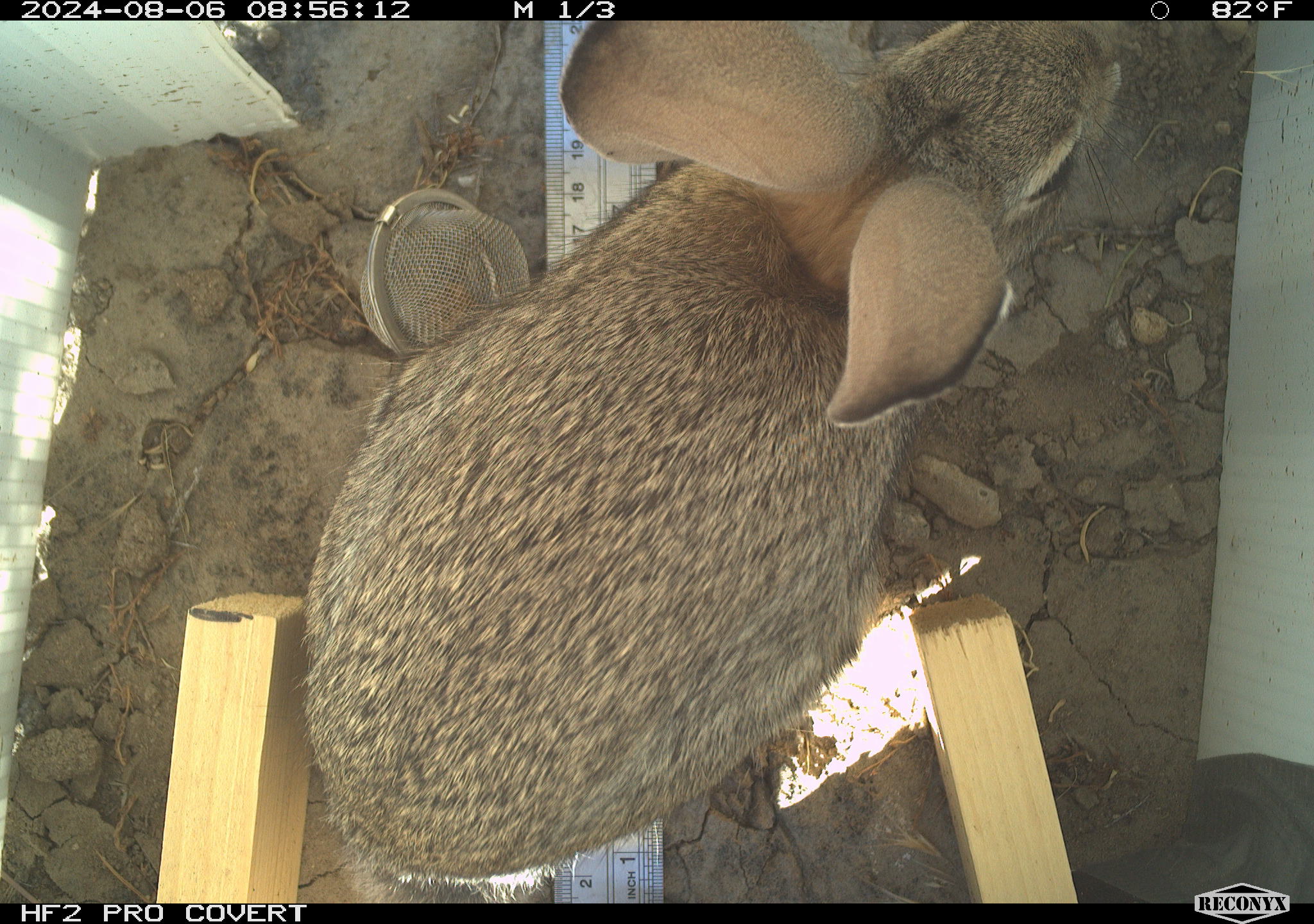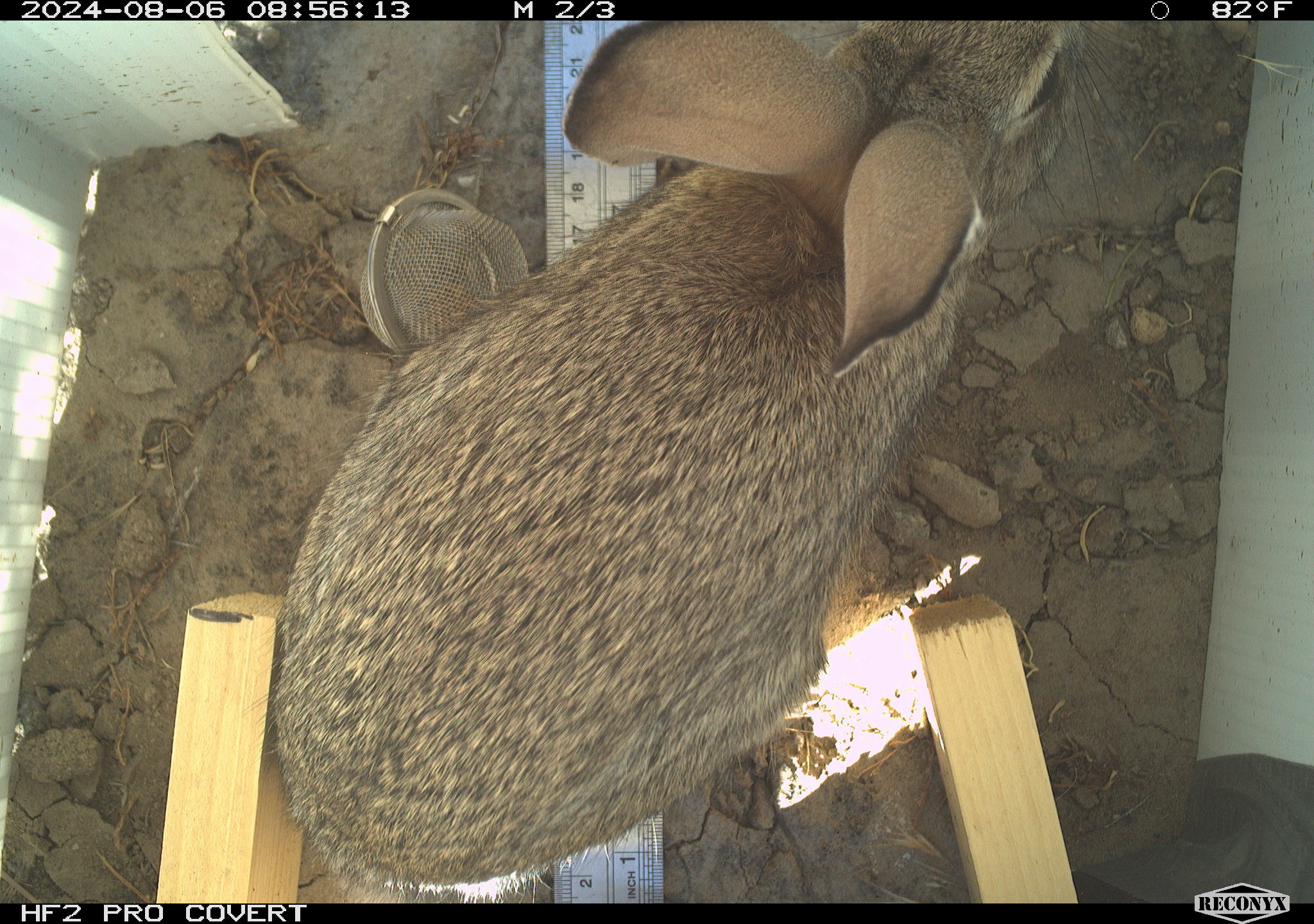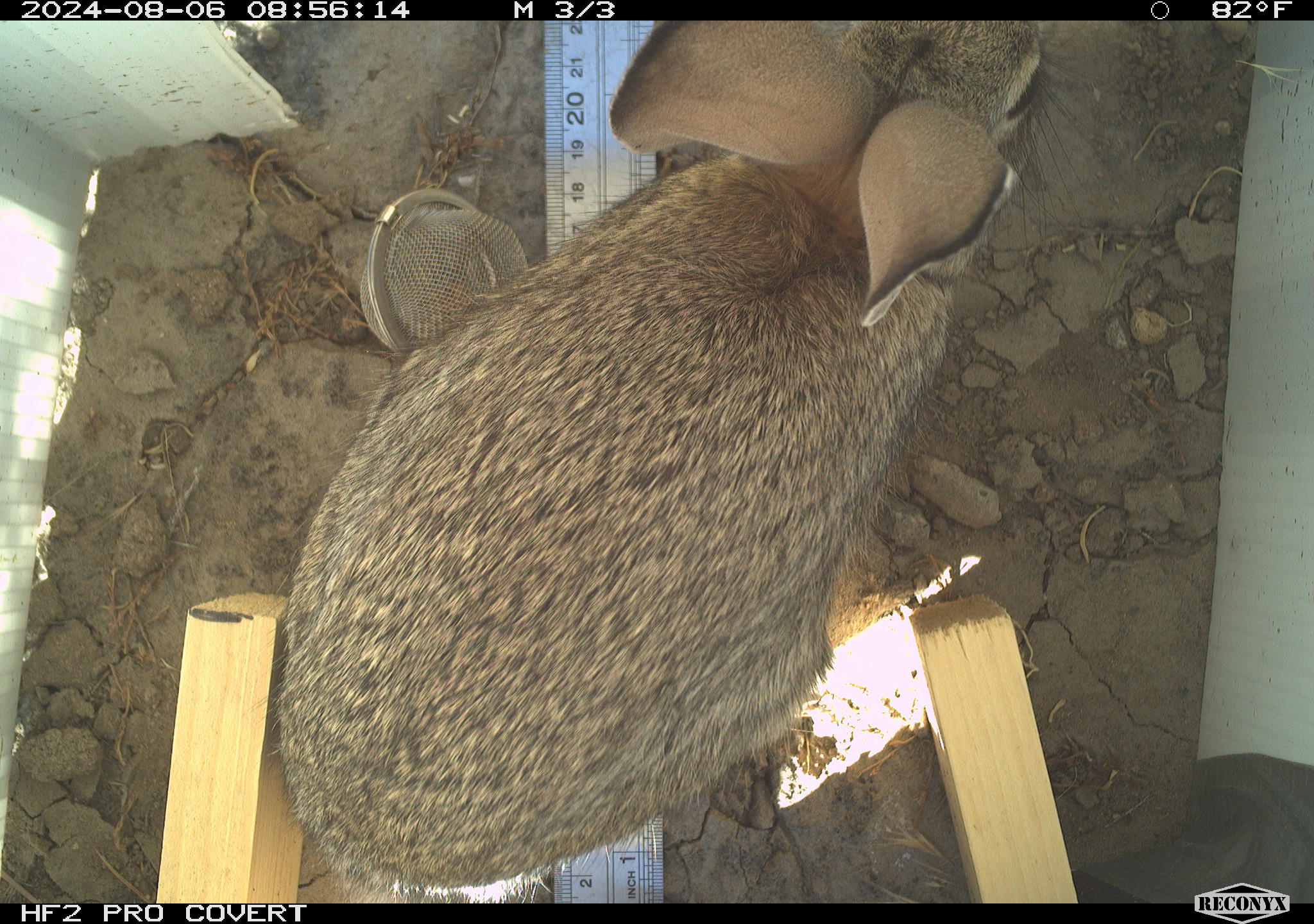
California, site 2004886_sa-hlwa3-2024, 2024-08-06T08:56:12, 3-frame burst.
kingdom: Animalia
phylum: Chordata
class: Mammalia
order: Lagomorpha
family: Leporidae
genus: Sylvilagus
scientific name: Sylvilagus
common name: cottontail rabbits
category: sylvilagus species